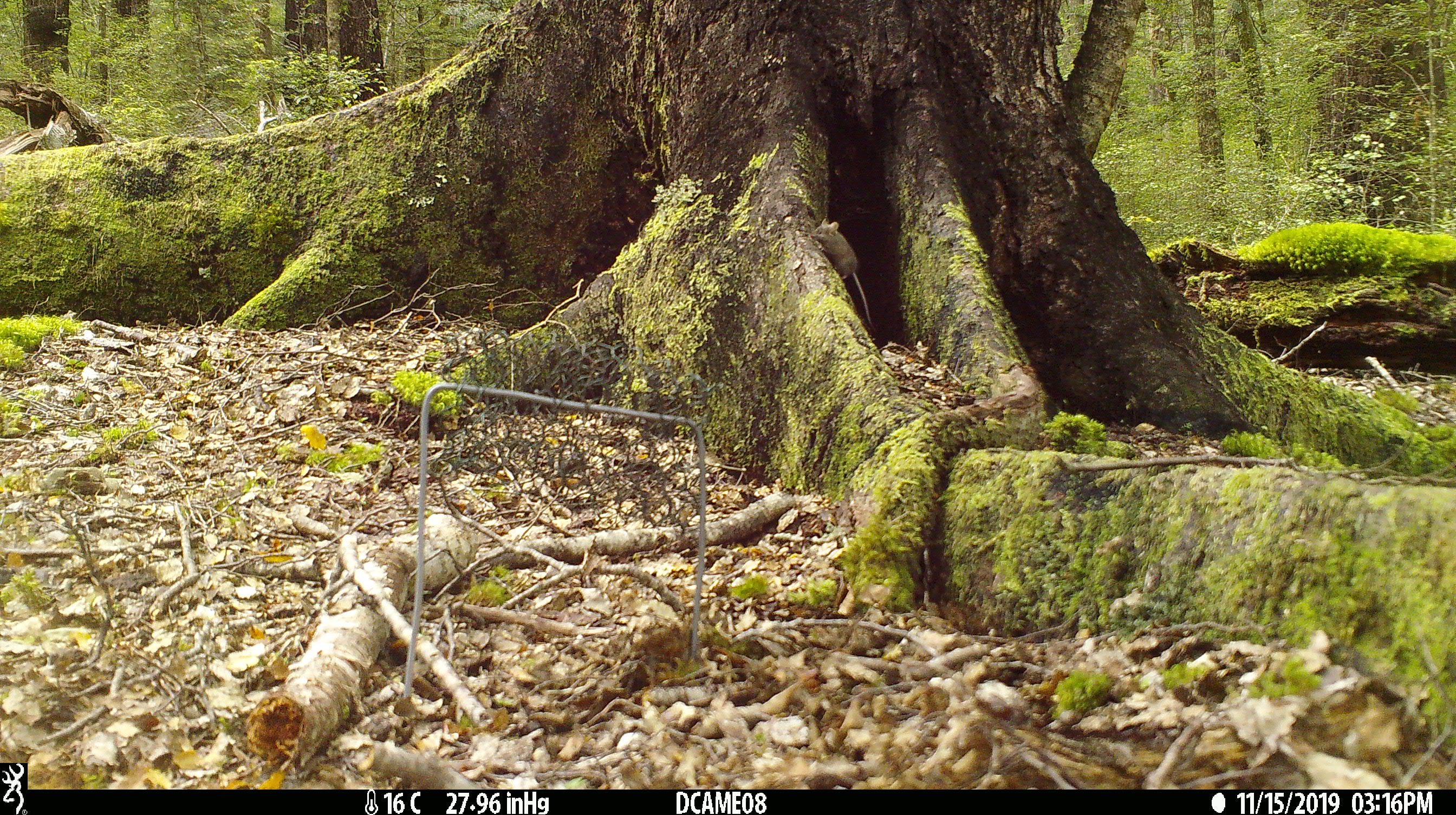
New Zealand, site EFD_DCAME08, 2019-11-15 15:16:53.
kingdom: Animalia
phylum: Chordata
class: Mammalia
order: Rodentia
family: Muridae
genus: Mus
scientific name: Mus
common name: mouse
Mouse (Mus).